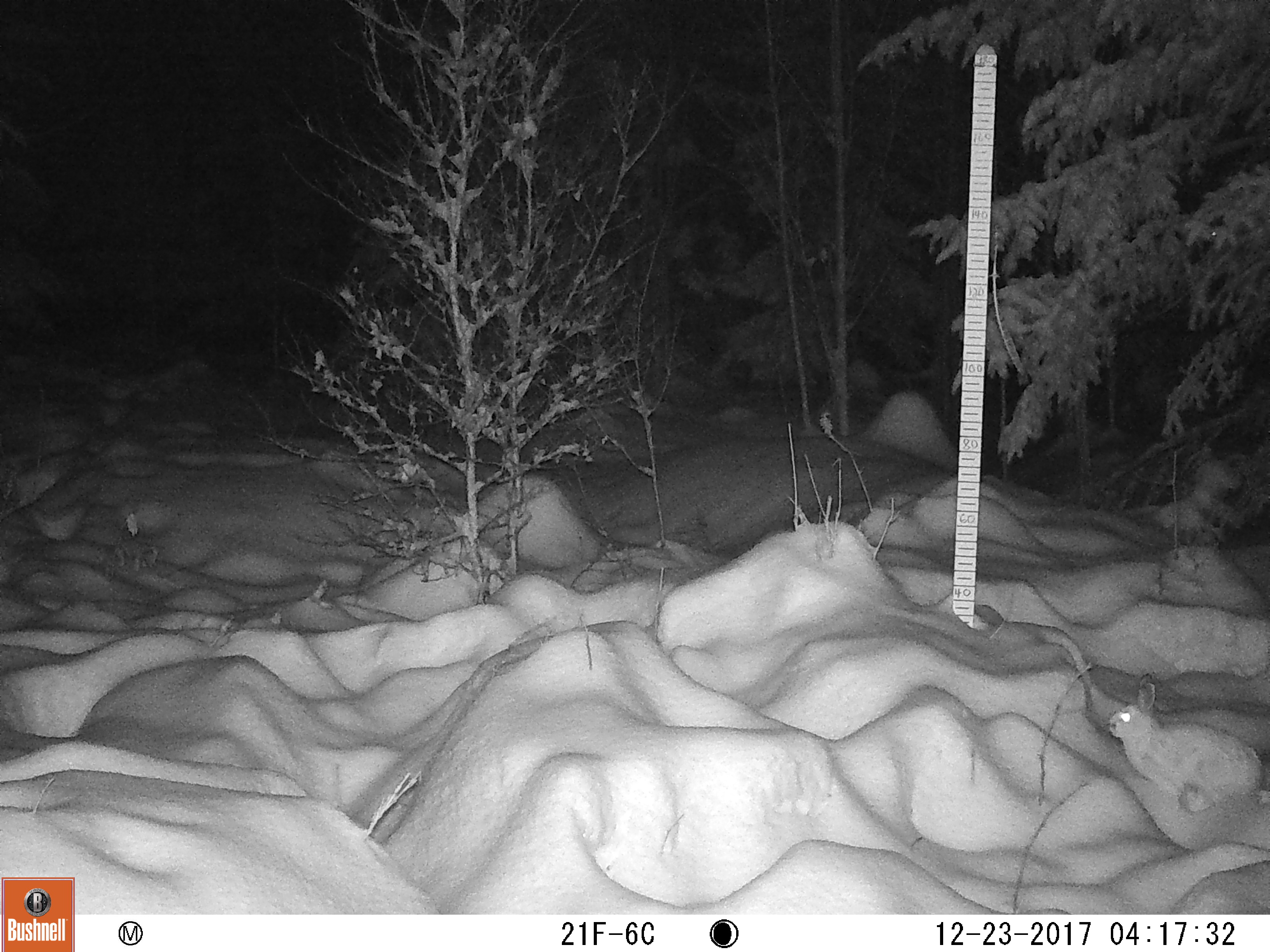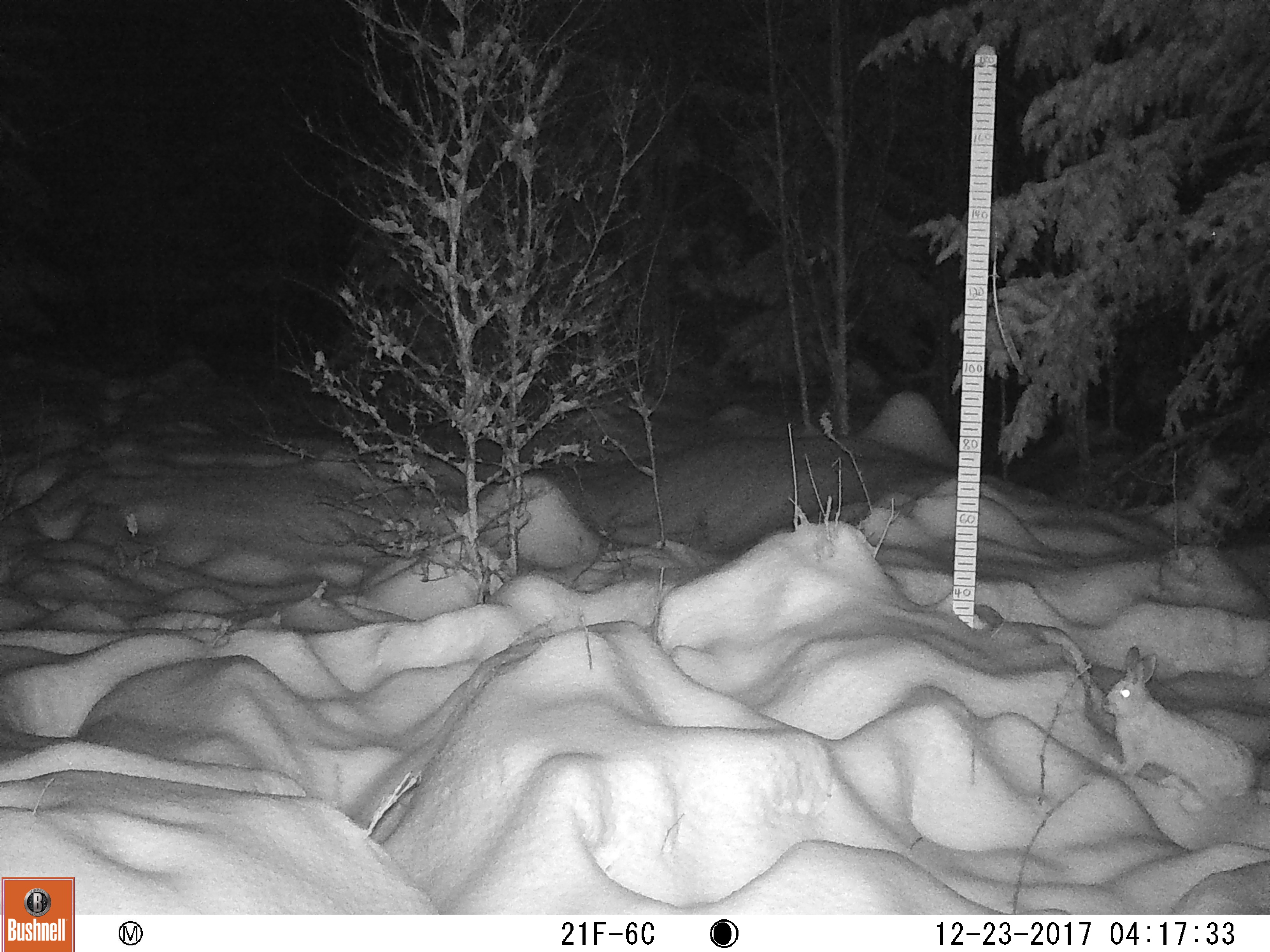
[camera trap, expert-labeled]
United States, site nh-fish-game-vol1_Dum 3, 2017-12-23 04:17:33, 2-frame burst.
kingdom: Animalia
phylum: Chordata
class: Mammalia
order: Lagomorpha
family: Leporidae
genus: Lepus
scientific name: Lepus americanus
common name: snowshoe hare